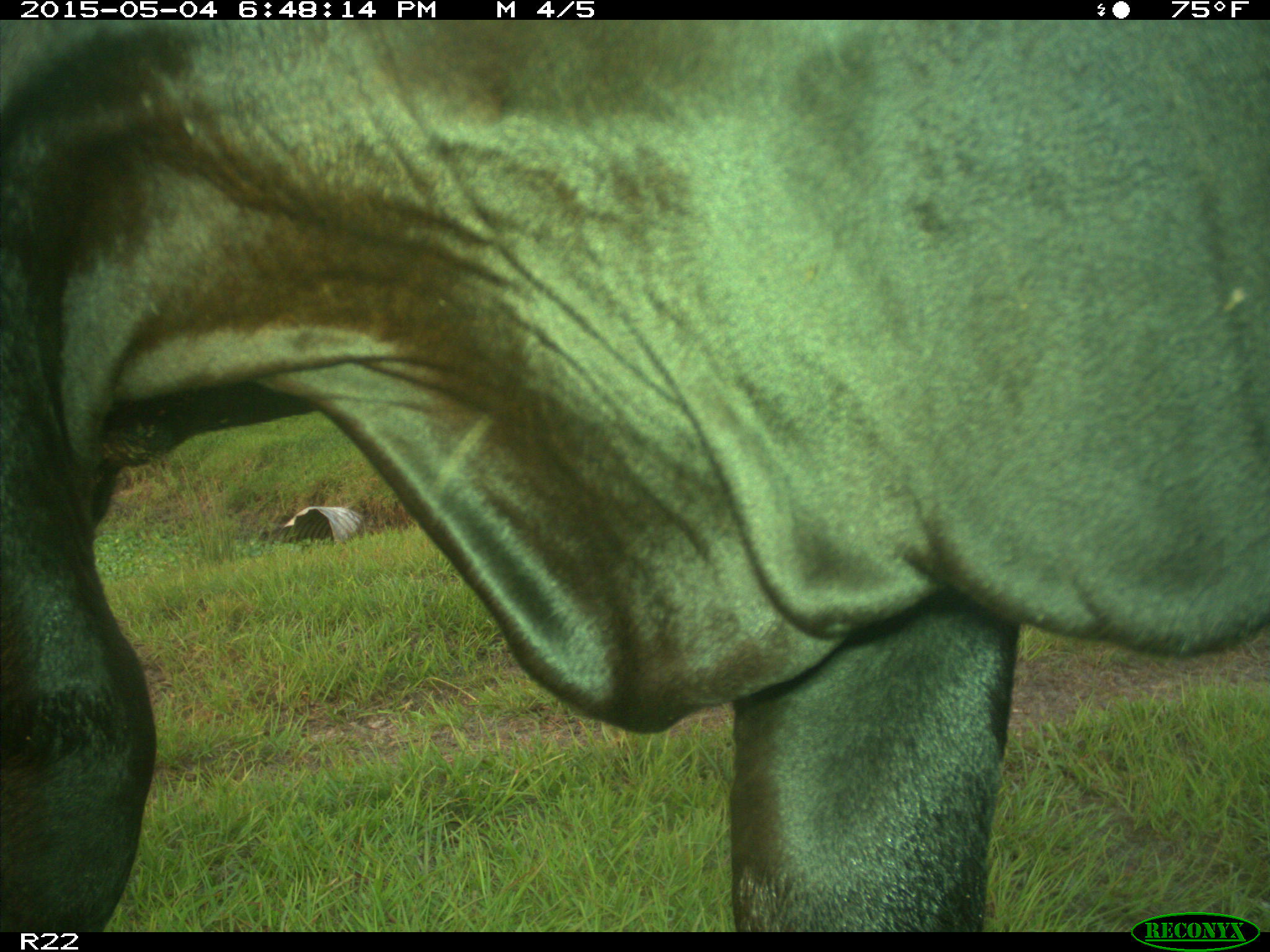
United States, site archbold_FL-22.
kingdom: Animalia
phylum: Chordata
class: Mammalia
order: Artiodactyla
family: Bovidae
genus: Bos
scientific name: Bos taurus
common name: domestic cow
Bos taurus (domestic cow).